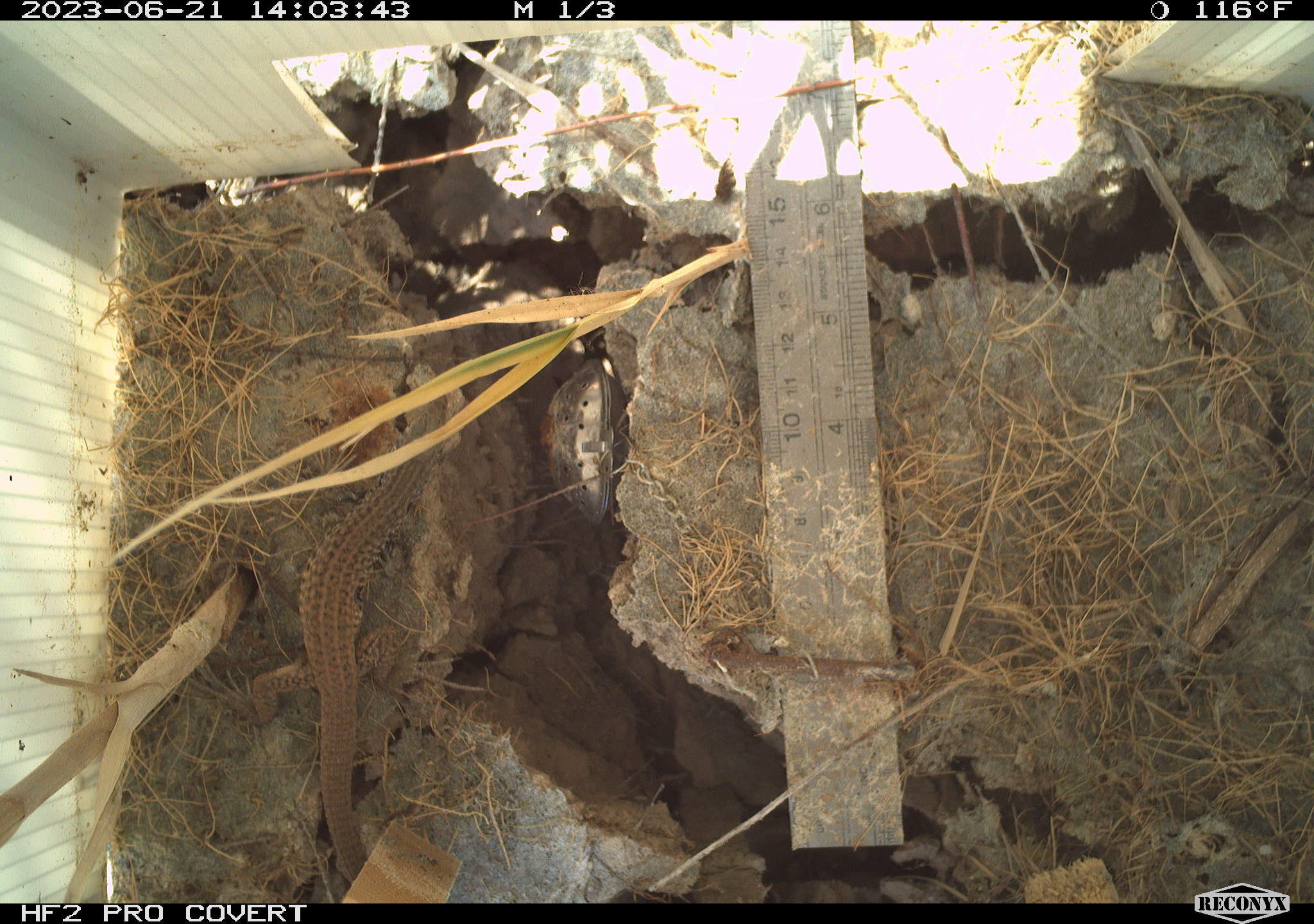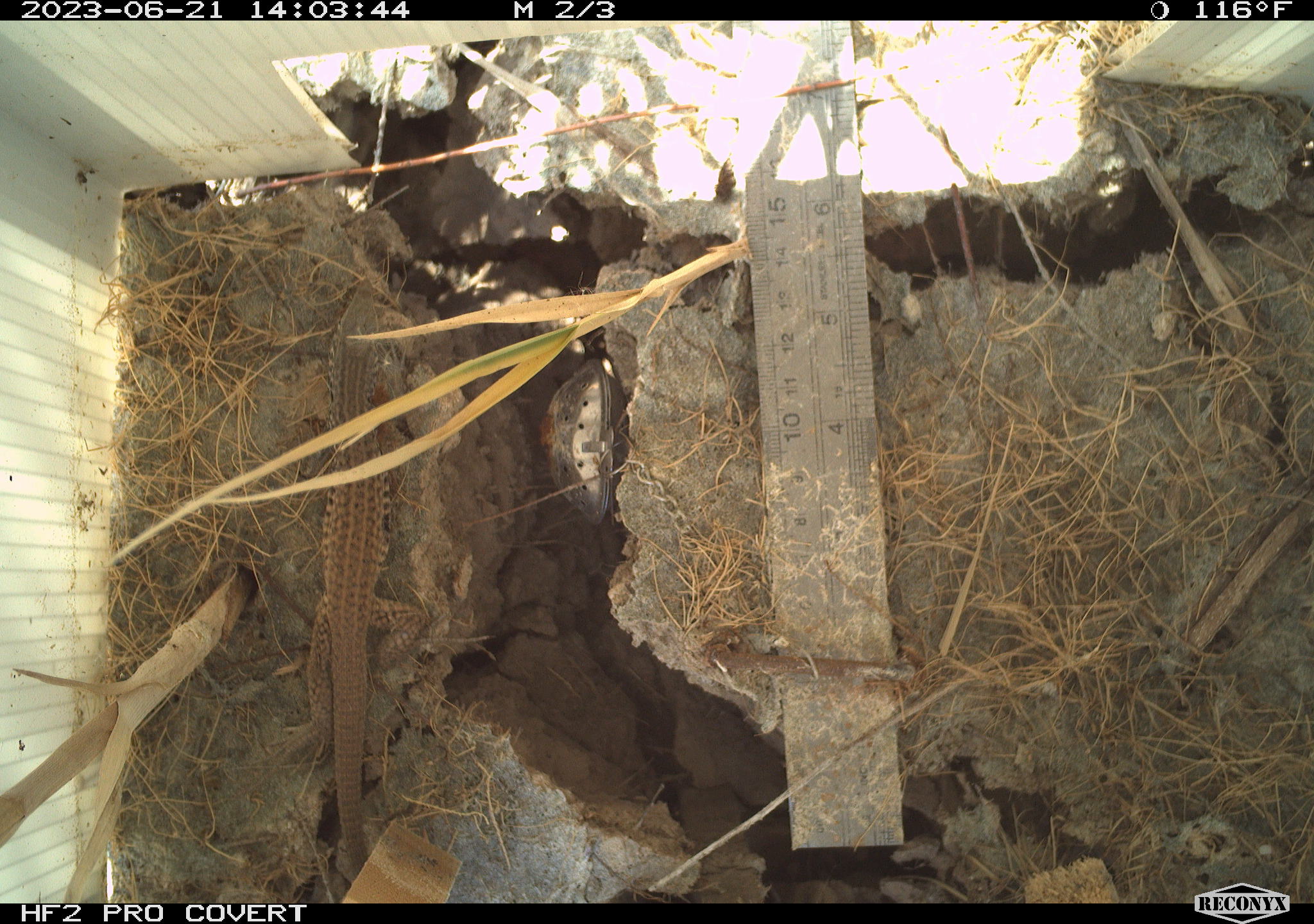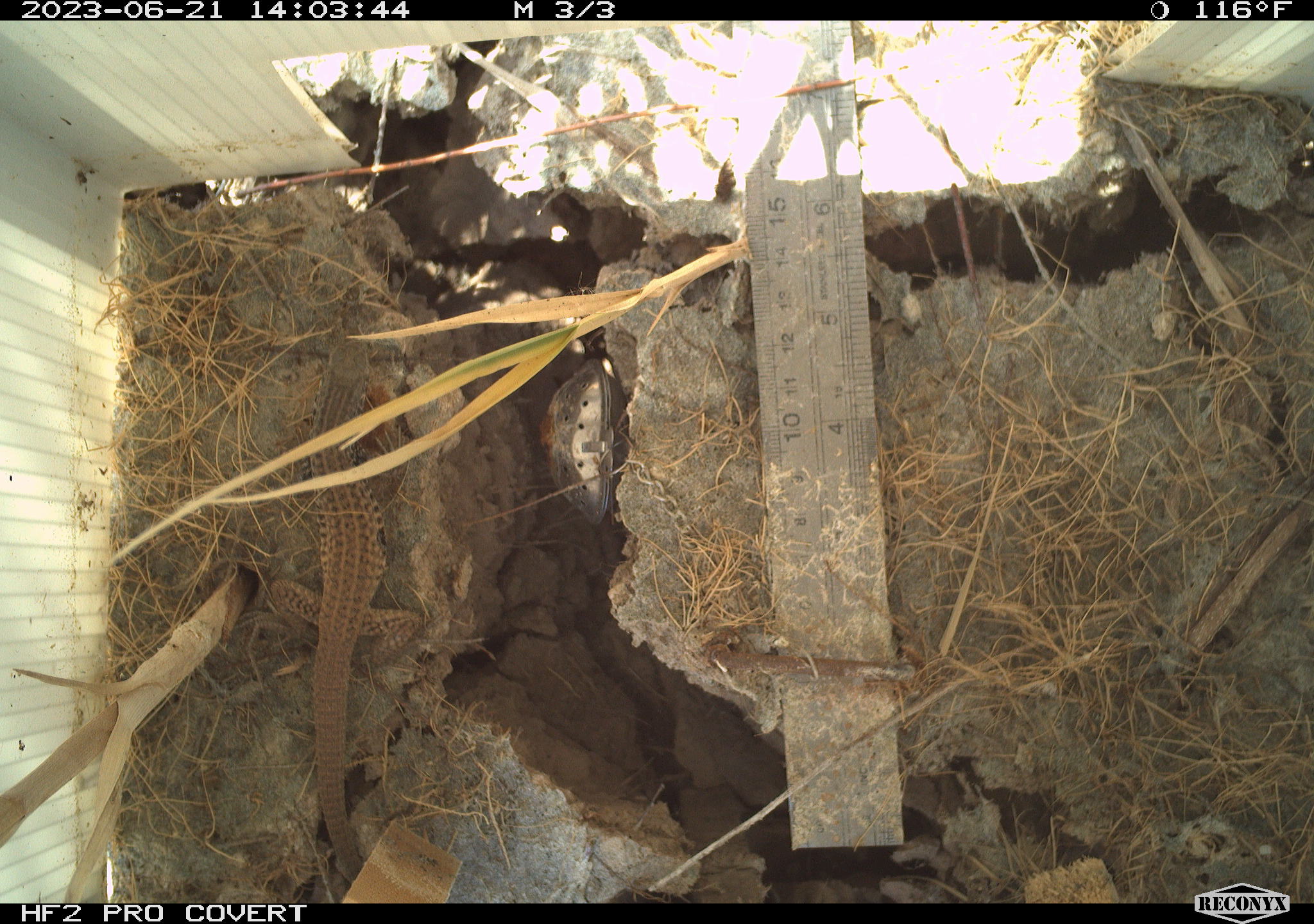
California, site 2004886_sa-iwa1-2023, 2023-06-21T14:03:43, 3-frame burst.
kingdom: Animalia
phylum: Chordata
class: Reptilia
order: Squamata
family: Teiidae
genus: Aspidoscelis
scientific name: Aspidoscelis tigris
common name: western whiptail